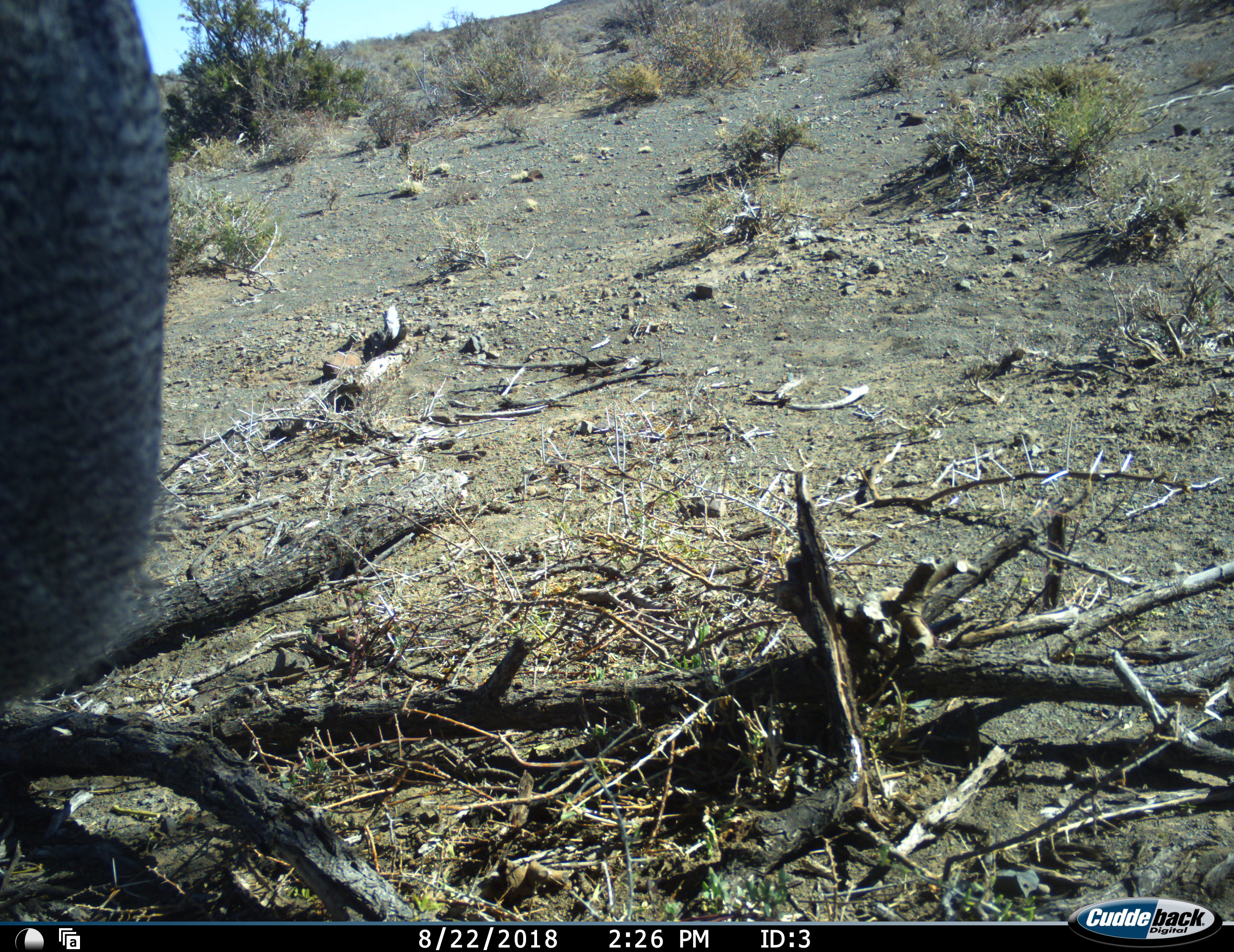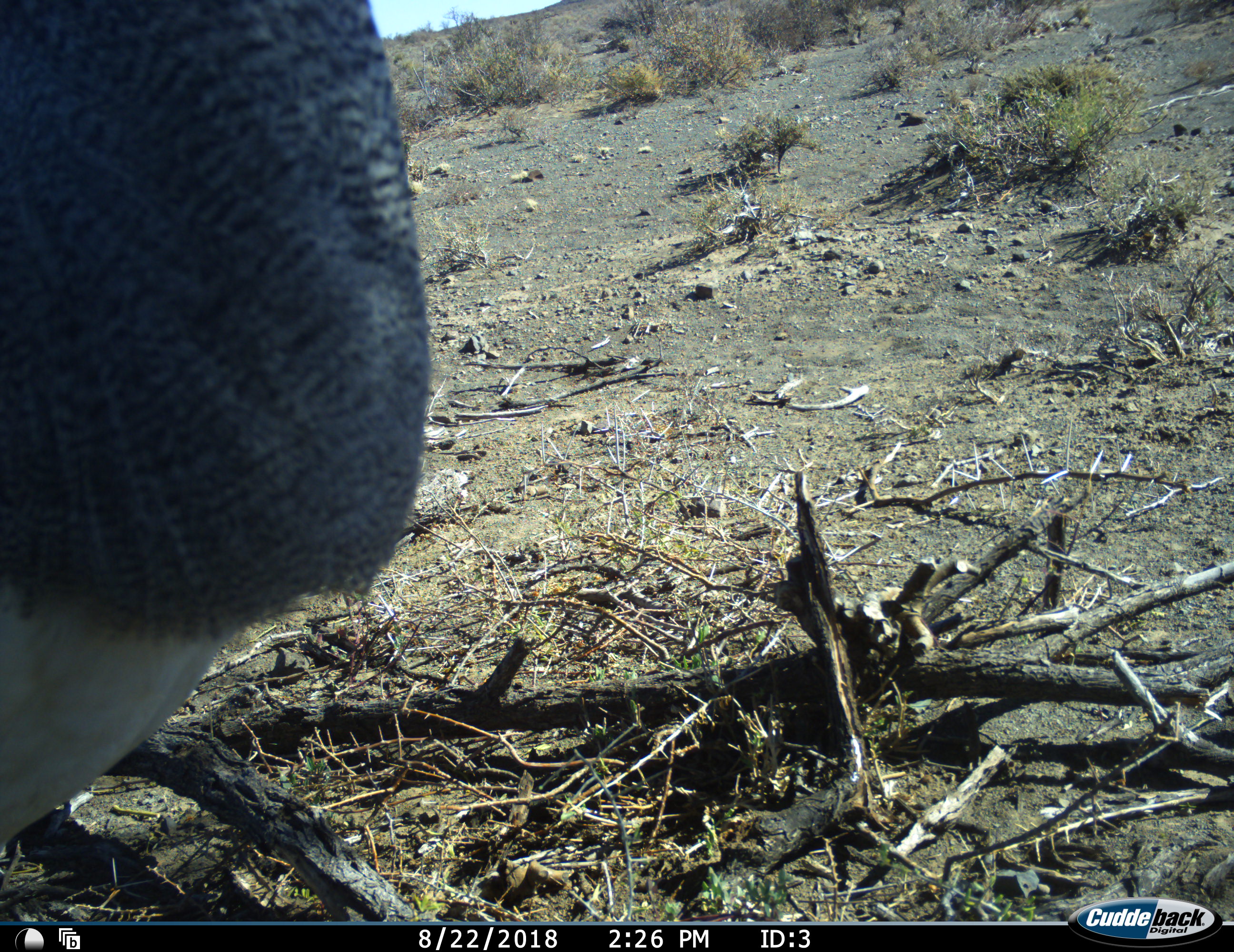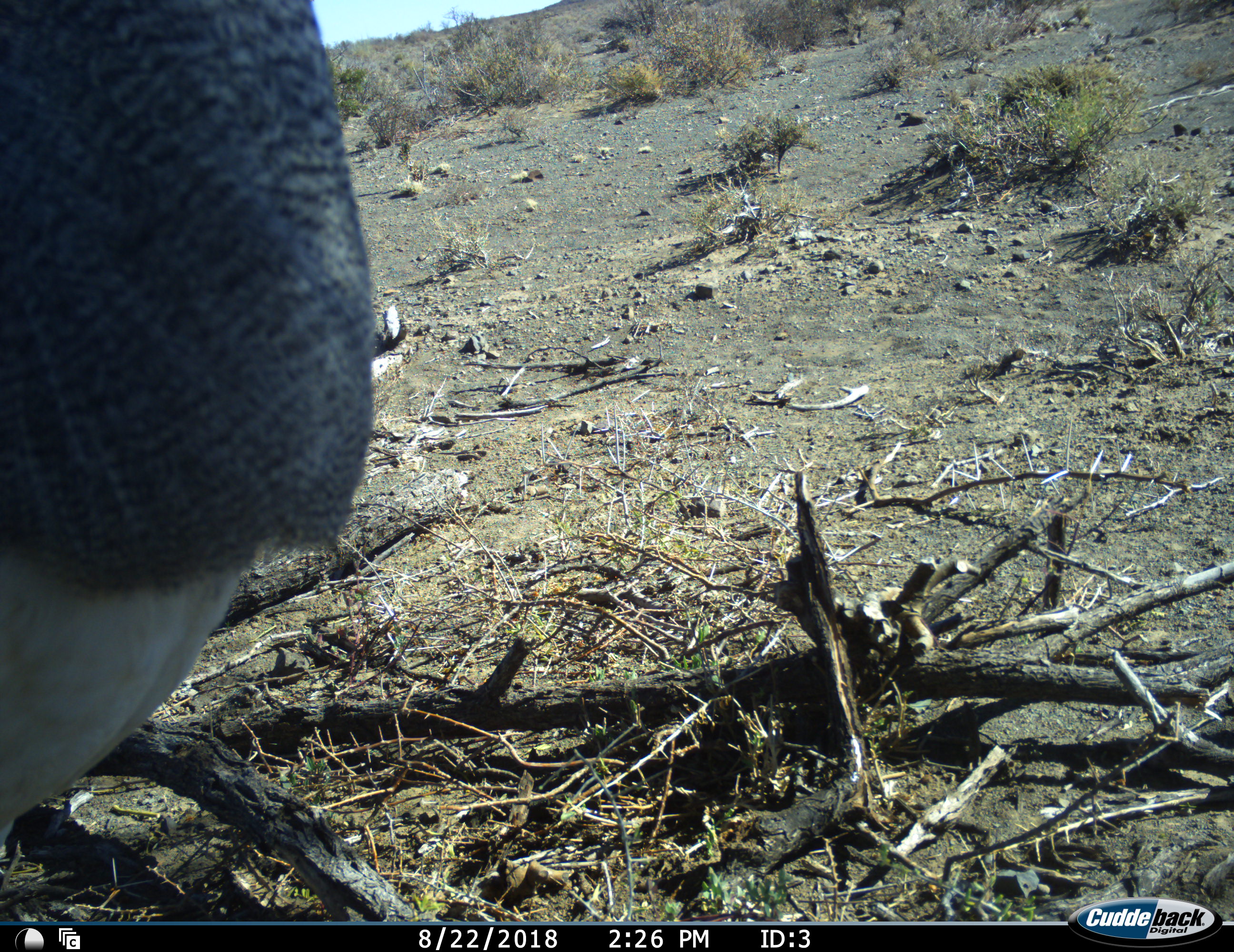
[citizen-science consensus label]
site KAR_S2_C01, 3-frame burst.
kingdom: Animalia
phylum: Chordata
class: Aves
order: Otidiformes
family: Otididae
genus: Ardeotis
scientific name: Ardeotis kori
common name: kori bustard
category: bustardkori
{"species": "bustardkori (kori bustard) (Ardeotis kori)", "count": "1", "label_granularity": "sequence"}